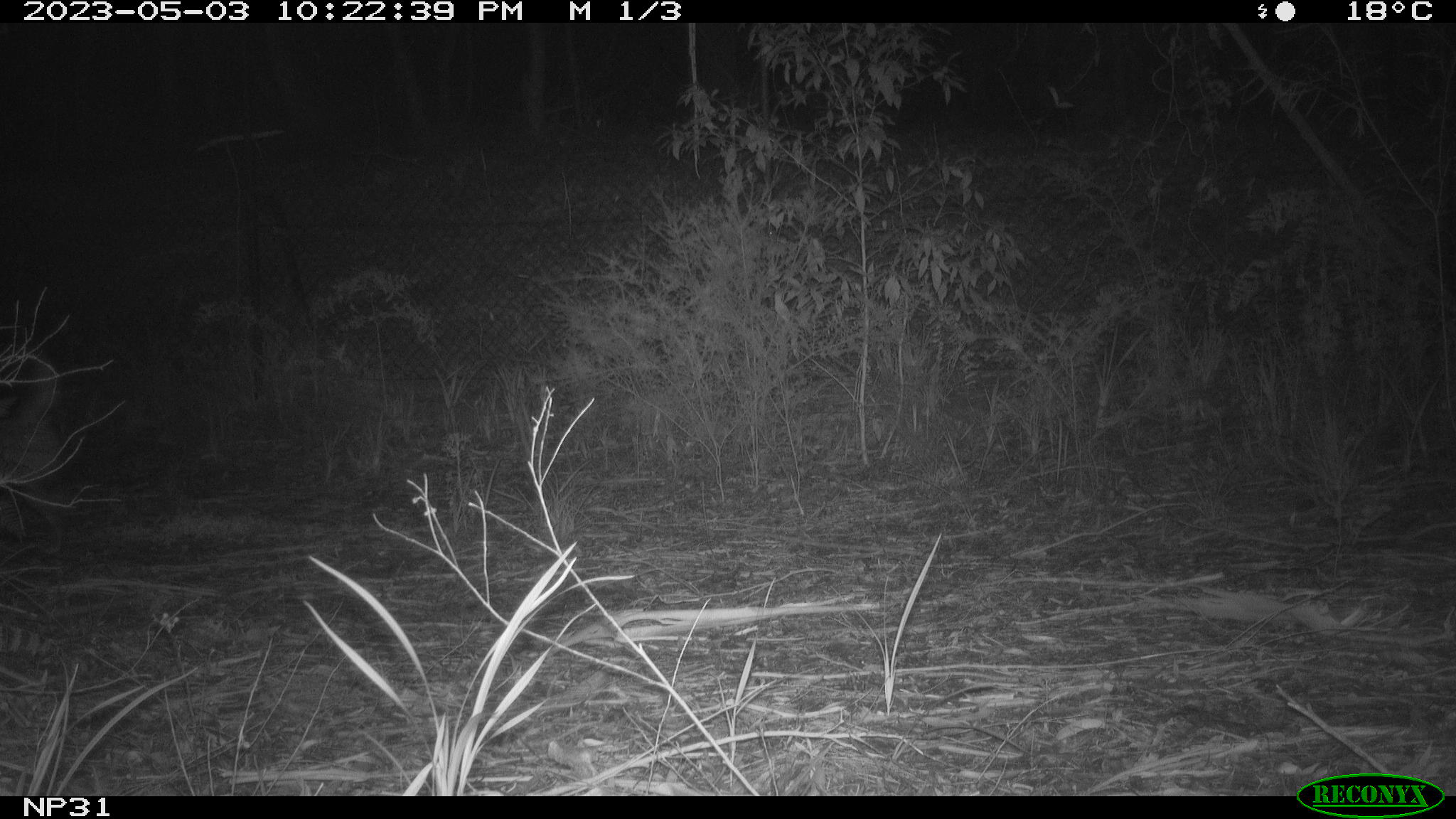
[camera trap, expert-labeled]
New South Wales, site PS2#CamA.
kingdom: Animalia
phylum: Chordata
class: Mammalia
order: Carnivora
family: Canidae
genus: Canis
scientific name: Canis familiaris dingo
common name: dingo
Dingo (Canis familiaris dingo).